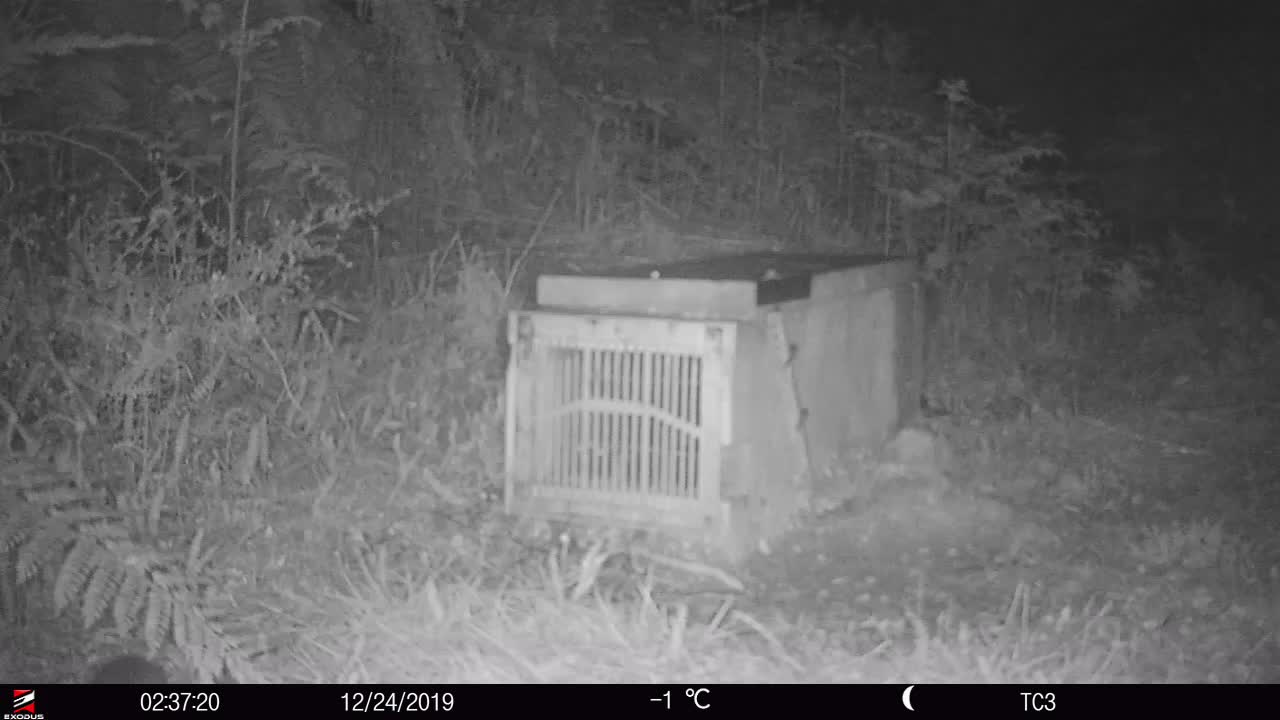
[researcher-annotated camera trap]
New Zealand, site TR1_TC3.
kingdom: Animalia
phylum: Chordata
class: Mammalia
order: Rodentia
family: Muridae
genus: Rattus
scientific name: Rattus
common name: rat